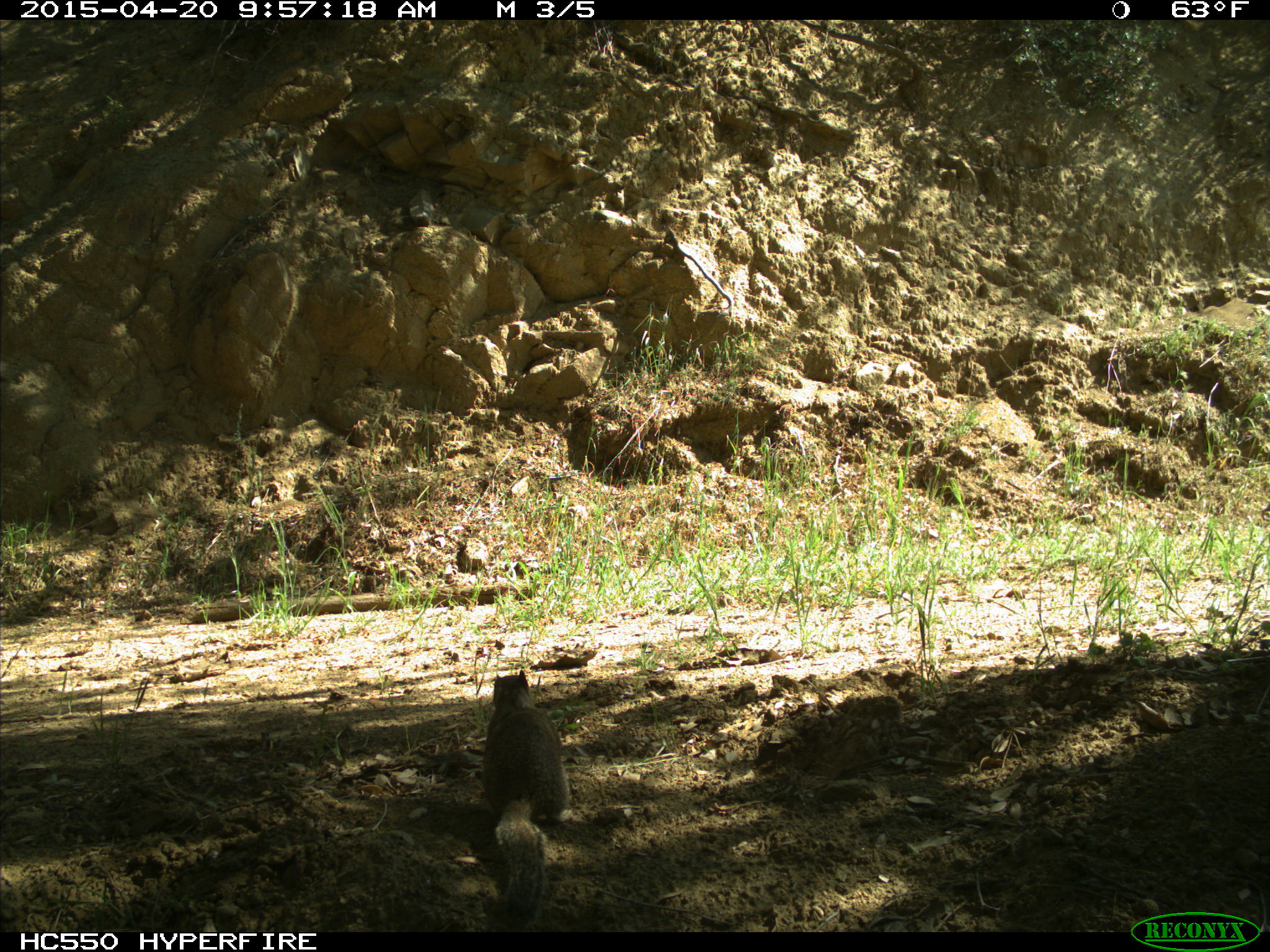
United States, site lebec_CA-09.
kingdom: Animalia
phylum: Chordata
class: Mammalia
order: Rodentia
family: Sciuridae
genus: Otospermophilus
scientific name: Otospermophilus beecheyi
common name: california ground squirrel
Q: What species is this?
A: Otospermophilus beecheyi (california ground squirrel).